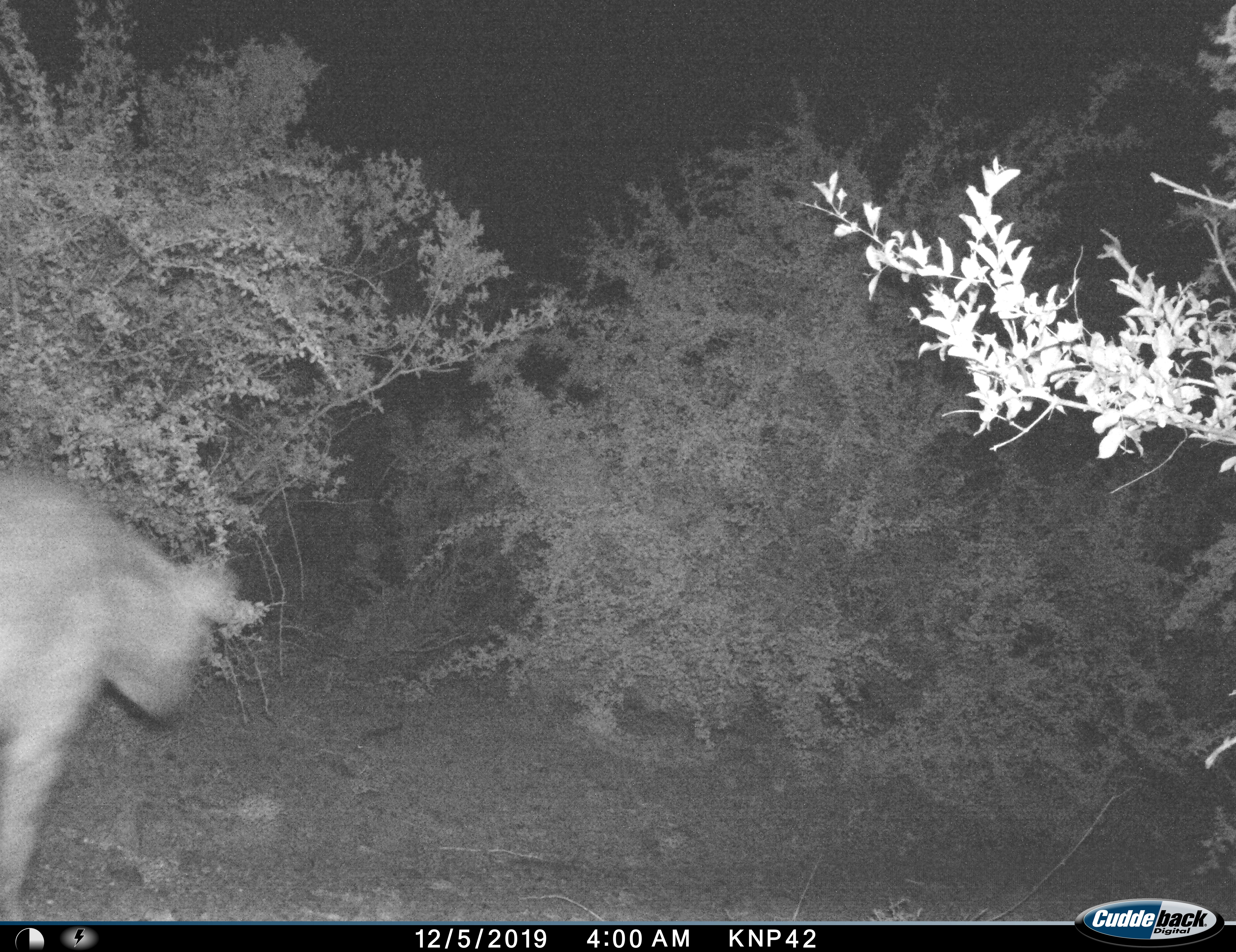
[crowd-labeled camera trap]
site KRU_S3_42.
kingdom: Animalia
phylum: Chordata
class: Mammalia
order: Carnivora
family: Hyaenidae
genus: Crocuta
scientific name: Crocuta crocuta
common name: spotted hyena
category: hyenaspotted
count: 1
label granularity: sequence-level